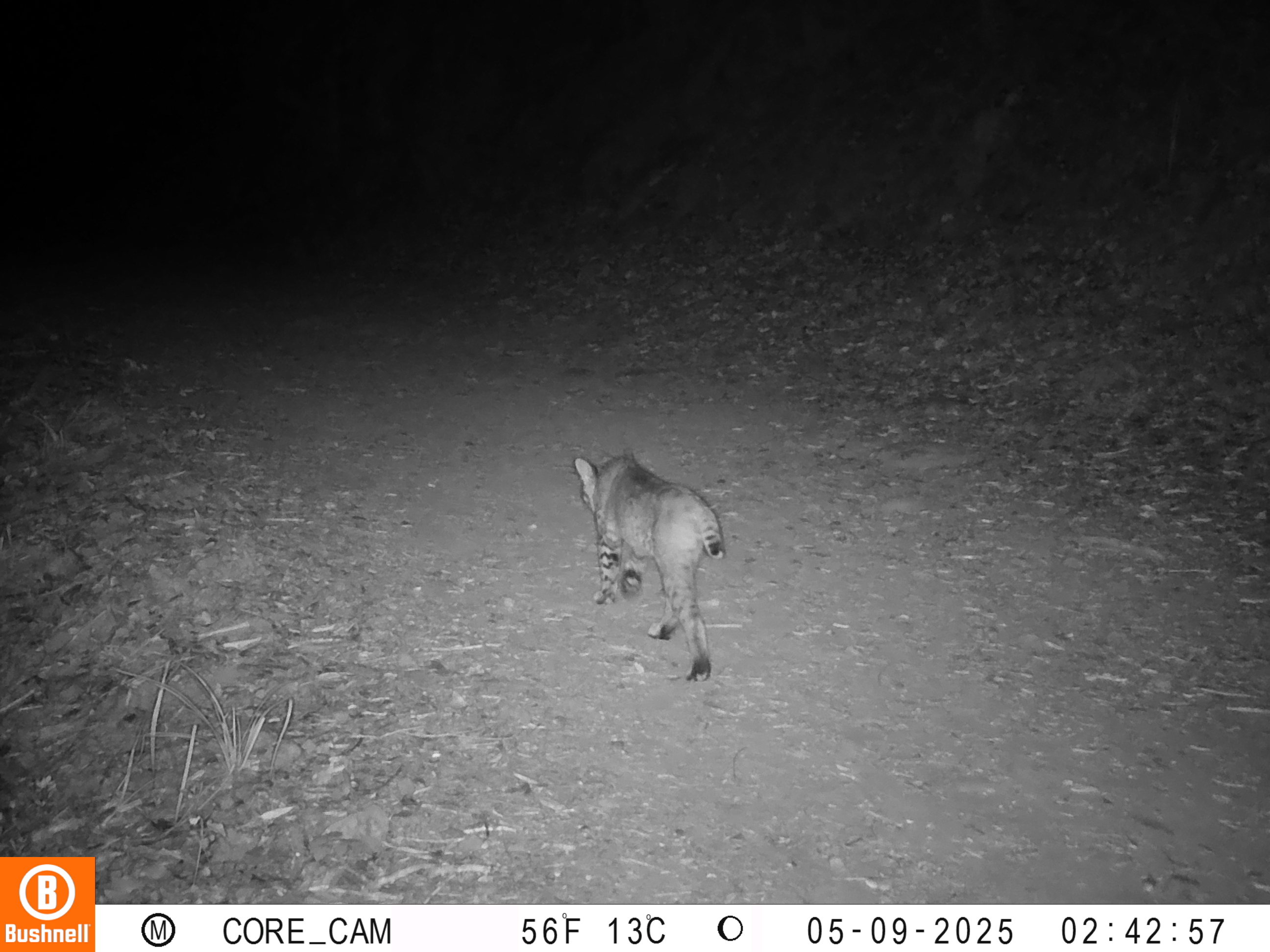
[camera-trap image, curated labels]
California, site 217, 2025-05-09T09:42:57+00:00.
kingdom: Animalia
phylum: Chordata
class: Mammalia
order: Carnivora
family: Felidae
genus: Lynx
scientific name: Lynx rufus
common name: bobcat